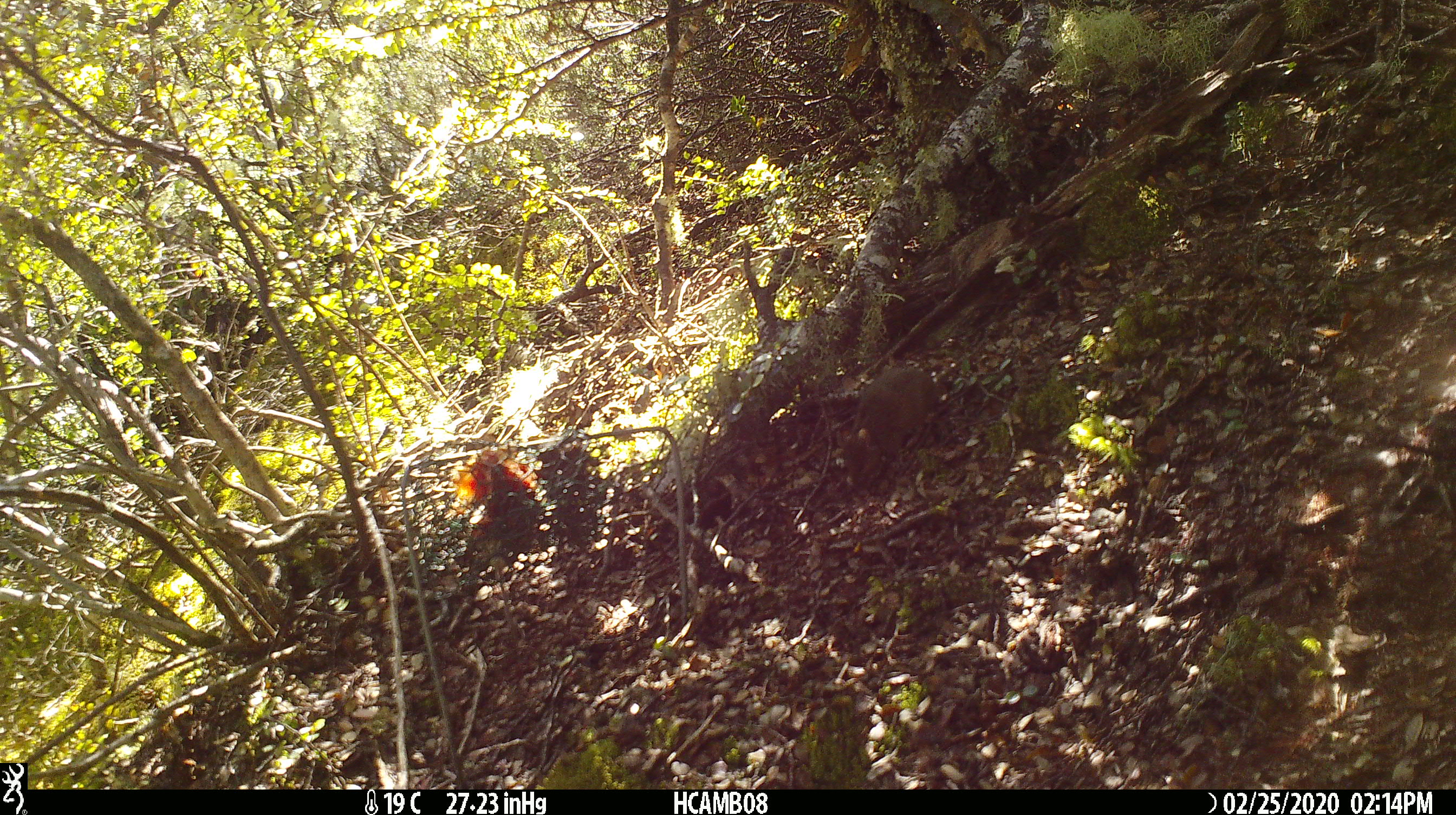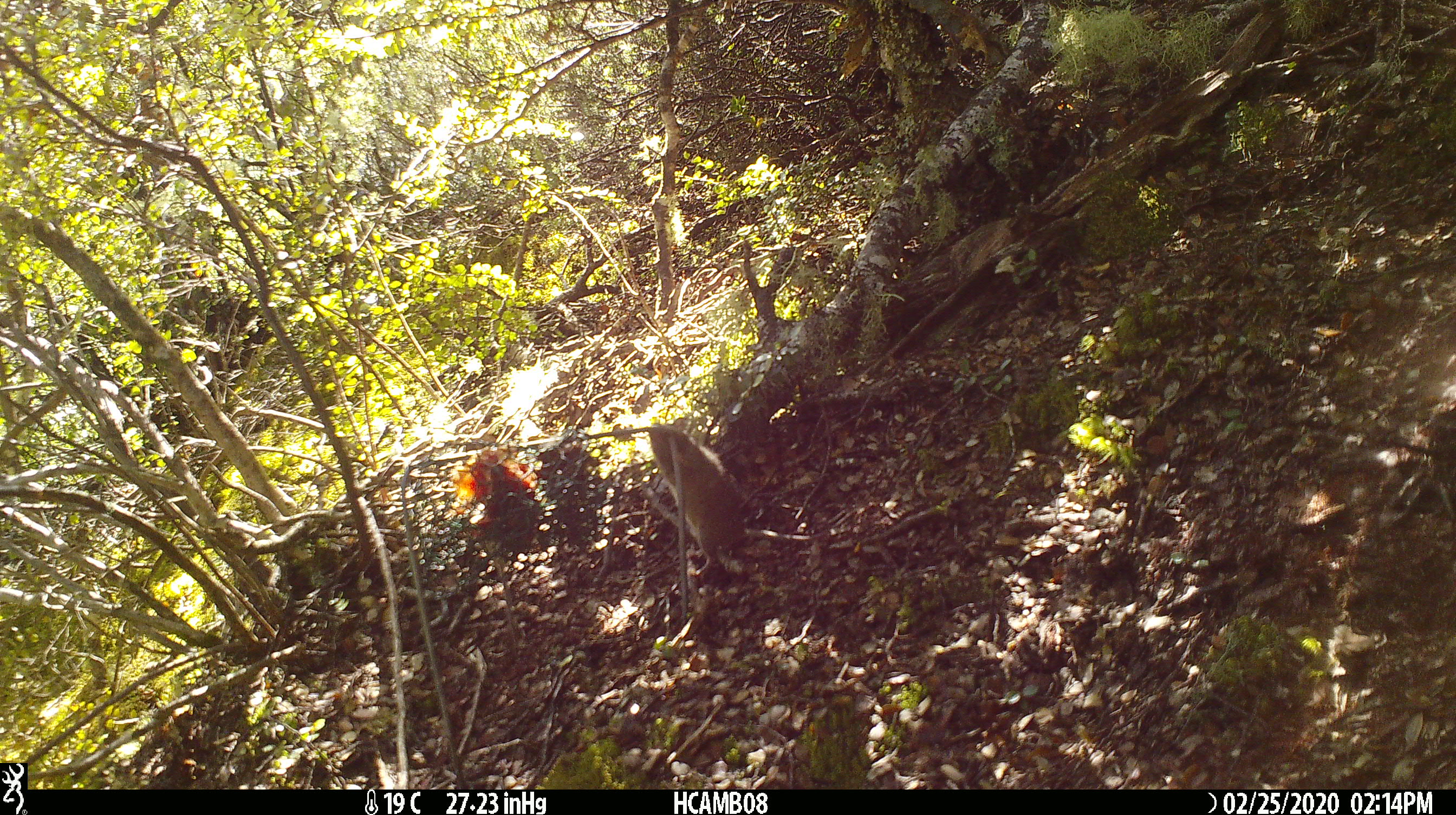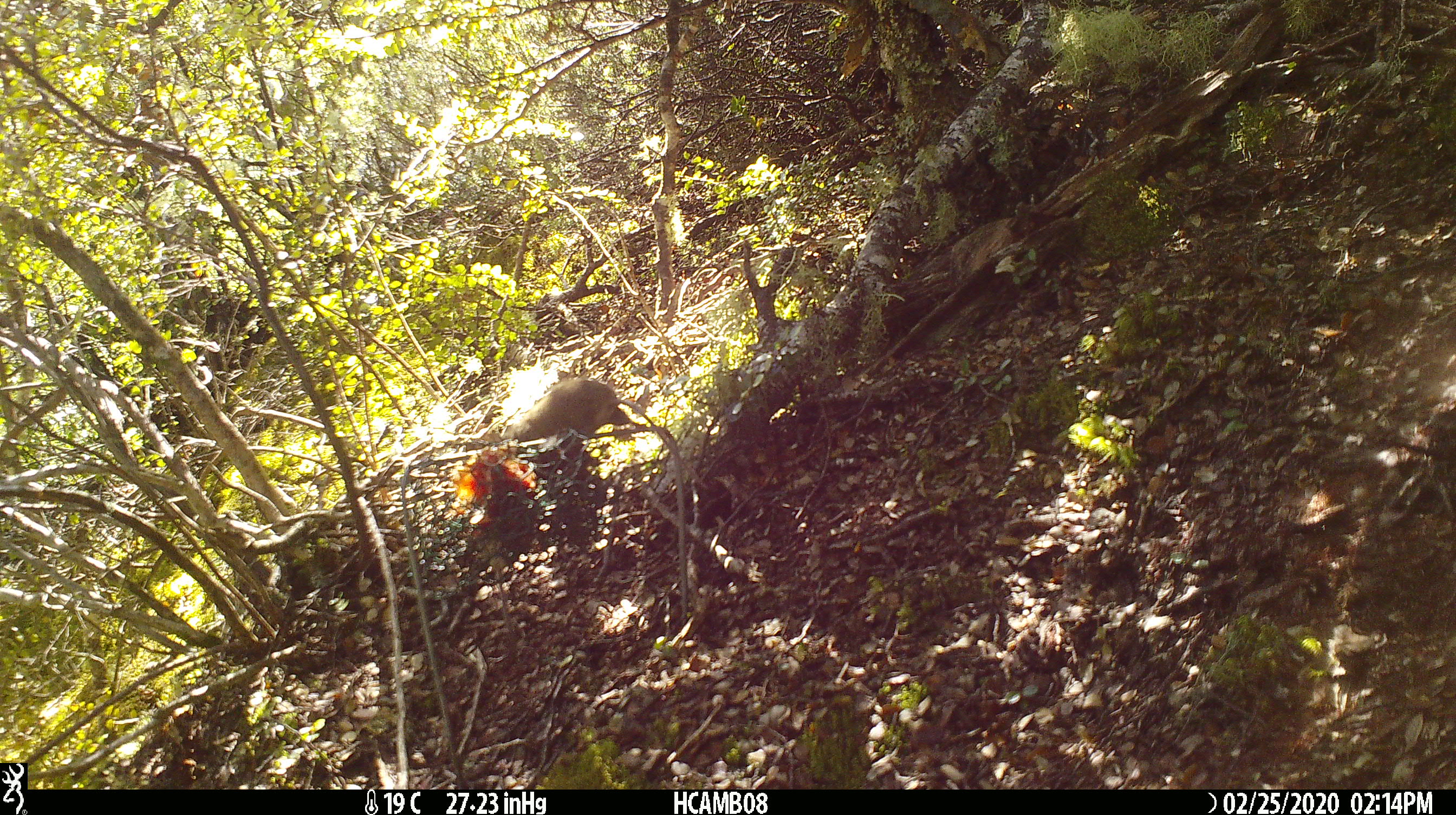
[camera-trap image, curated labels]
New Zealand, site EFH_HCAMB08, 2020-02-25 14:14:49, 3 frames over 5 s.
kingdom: Animalia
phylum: Chordata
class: Mammalia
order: Rodentia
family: Muridae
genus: Mus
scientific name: Mus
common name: mouse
Mouse (Mus).